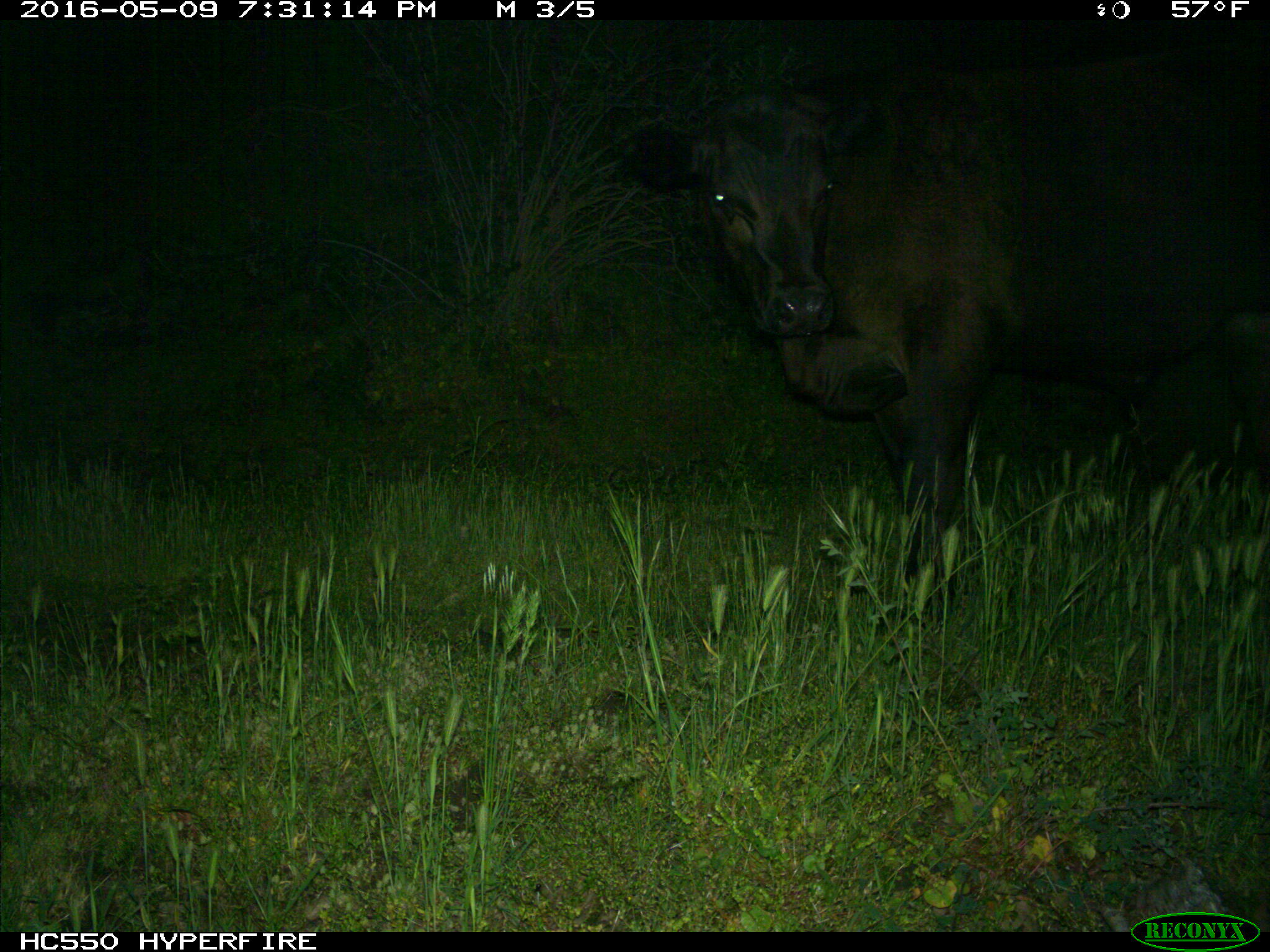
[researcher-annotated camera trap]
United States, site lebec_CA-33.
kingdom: Animalia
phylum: Chordata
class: Mammalia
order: Artiodactyla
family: Bovidae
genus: Bos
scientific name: Bos taurus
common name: domestic cow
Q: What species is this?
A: Bos taurus (domestic cow).